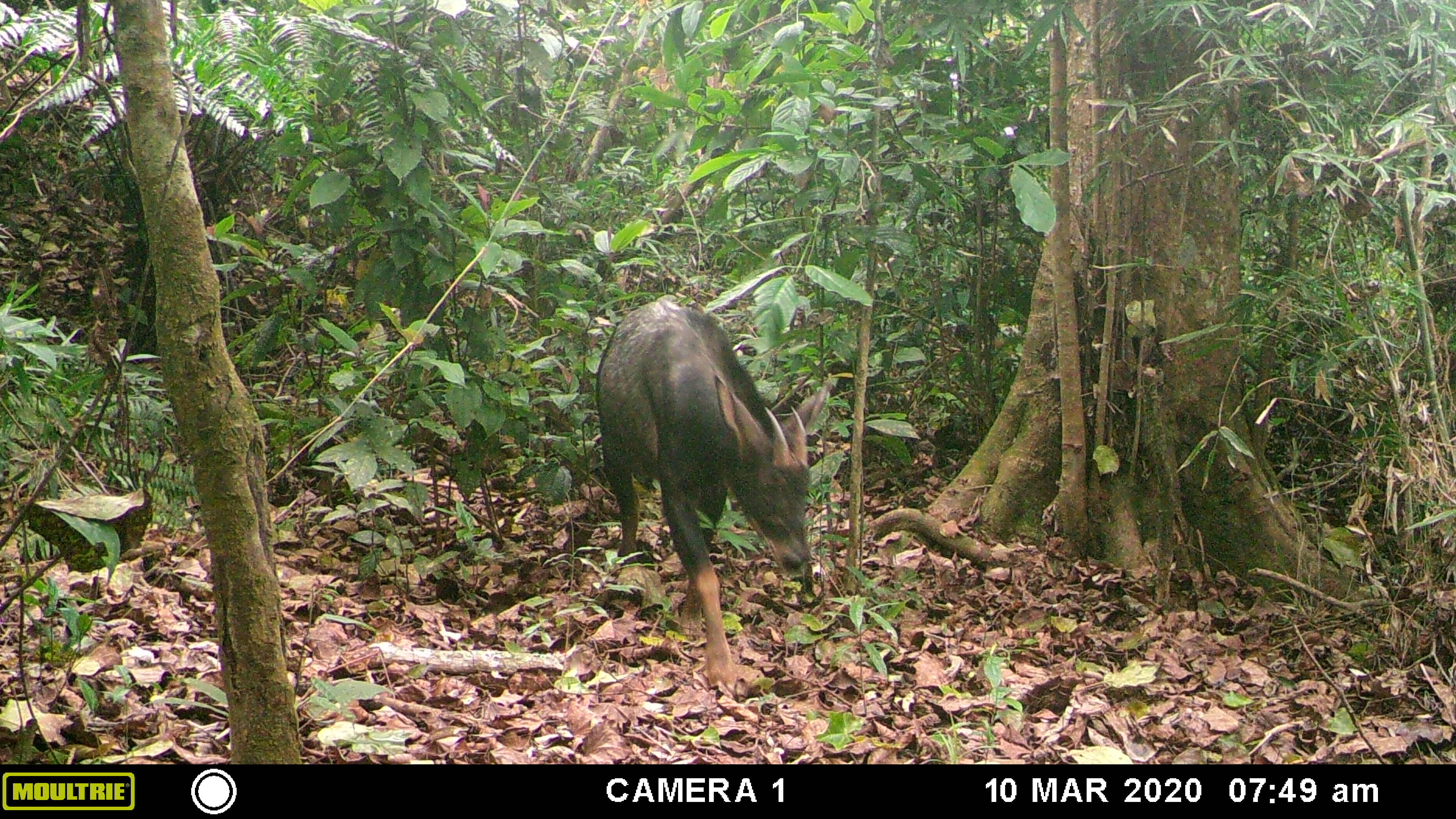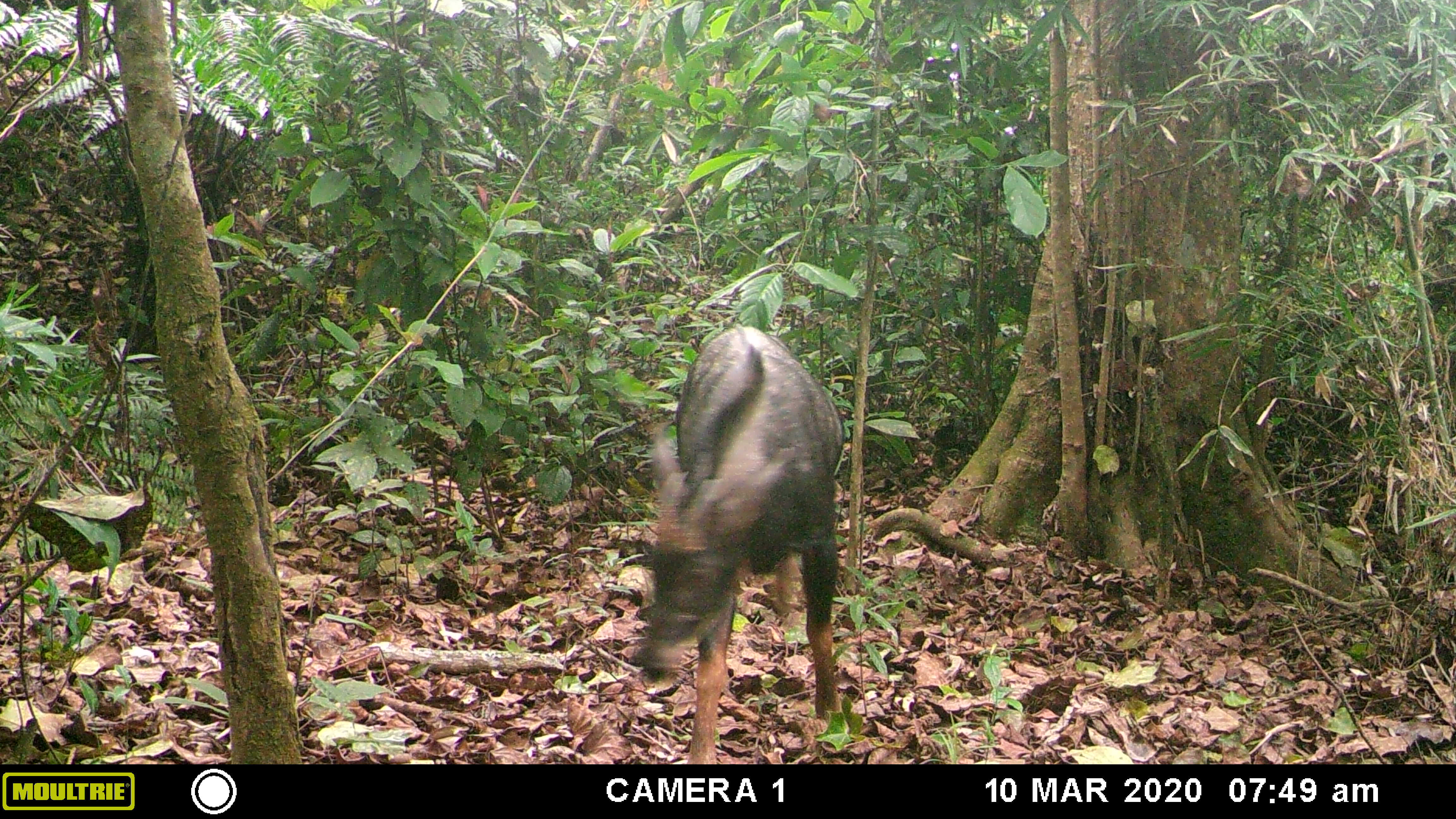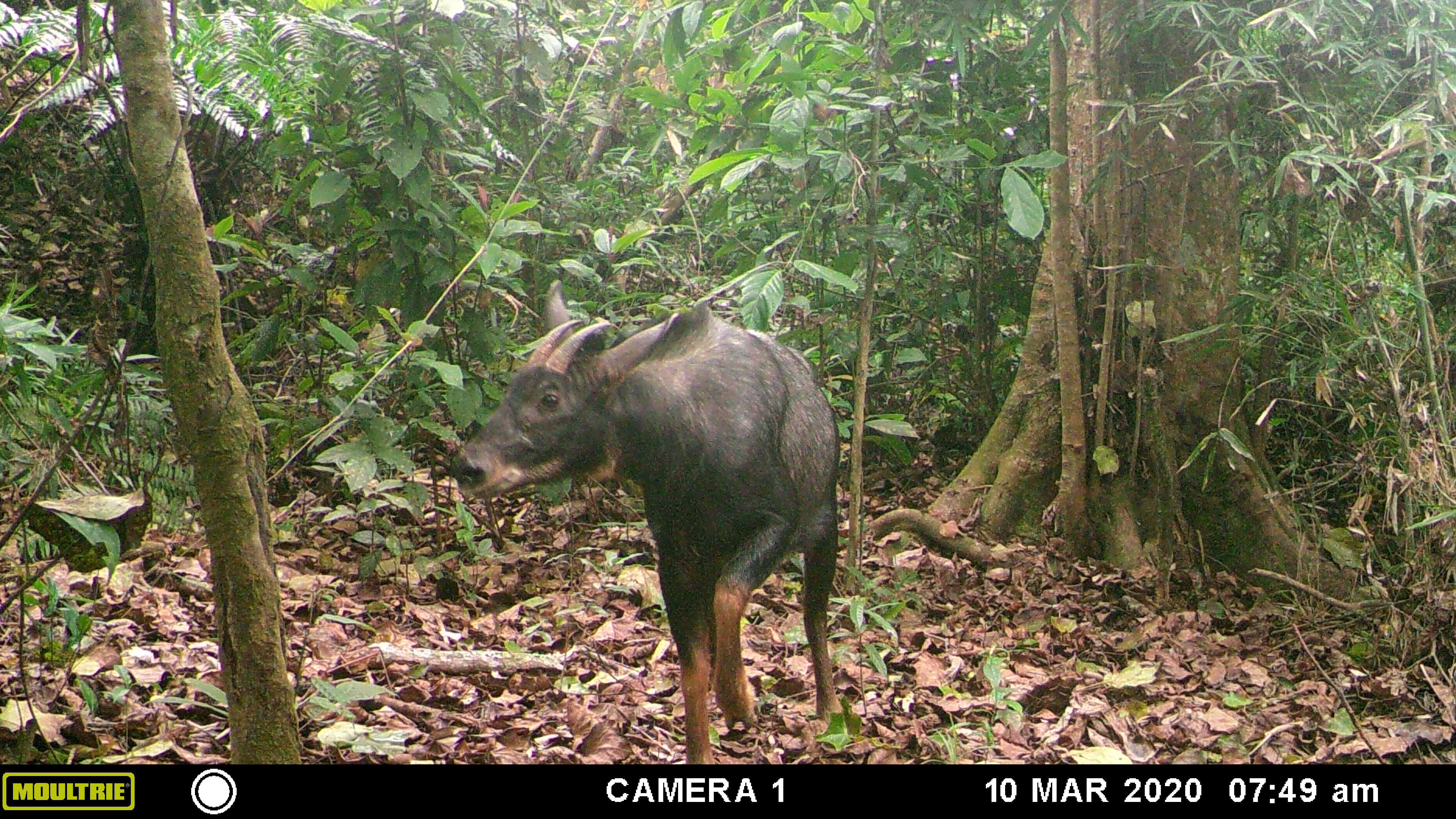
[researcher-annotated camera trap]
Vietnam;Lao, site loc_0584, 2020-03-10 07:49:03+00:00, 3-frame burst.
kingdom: Animalia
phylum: Chordata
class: Mammalia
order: Artiodactyla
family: Bovidae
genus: Capricornis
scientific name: Capricornis sumatraensis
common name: chinese serow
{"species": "chinese serow (Capricornis sumatraensis)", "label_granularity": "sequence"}